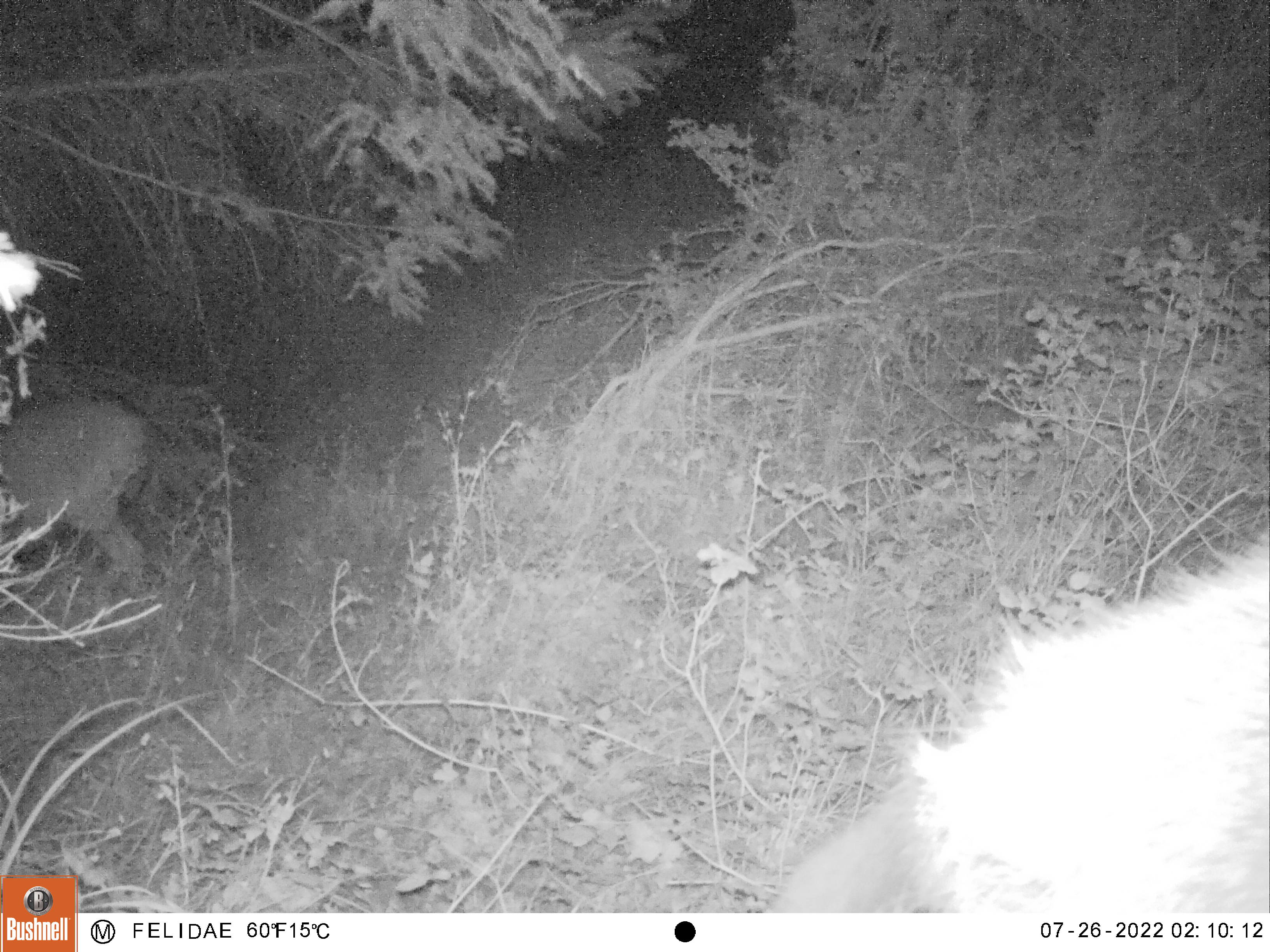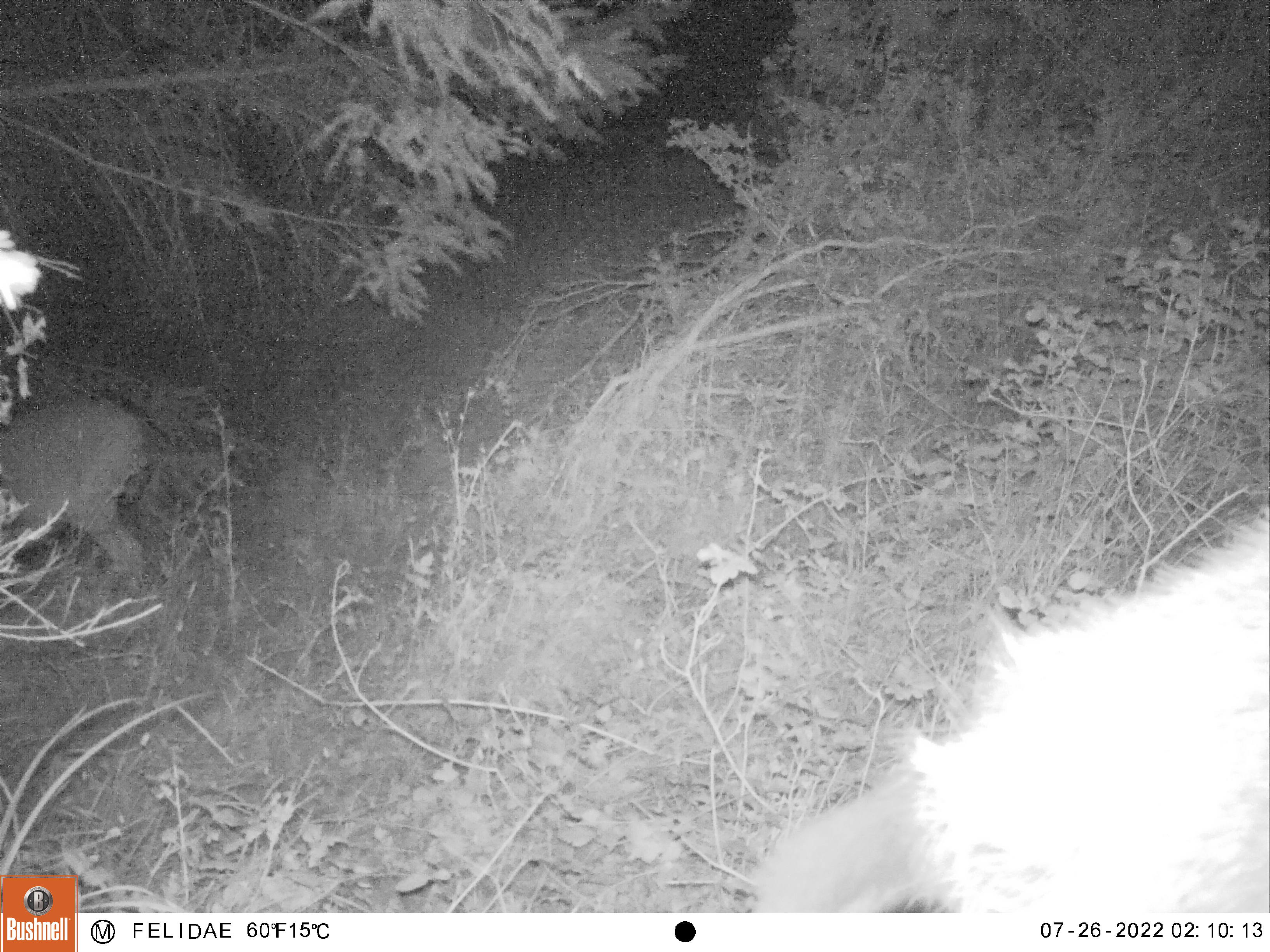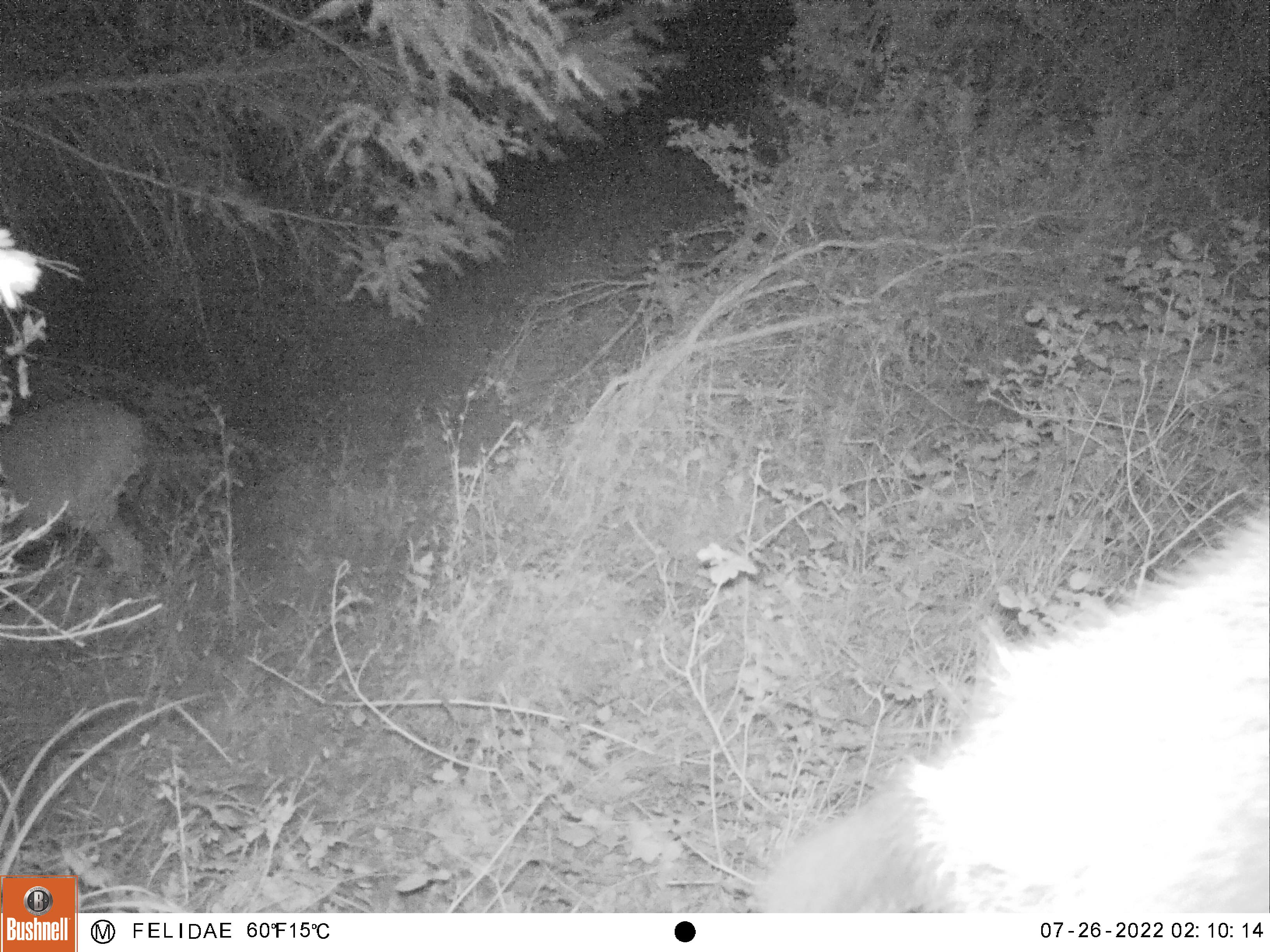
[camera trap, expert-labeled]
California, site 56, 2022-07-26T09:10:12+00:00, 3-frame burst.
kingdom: Animalia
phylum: Chordata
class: Mammalia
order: Artiodactyla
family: Cervidae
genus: Odocoileus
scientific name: Odocoileus hemionus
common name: mule deer